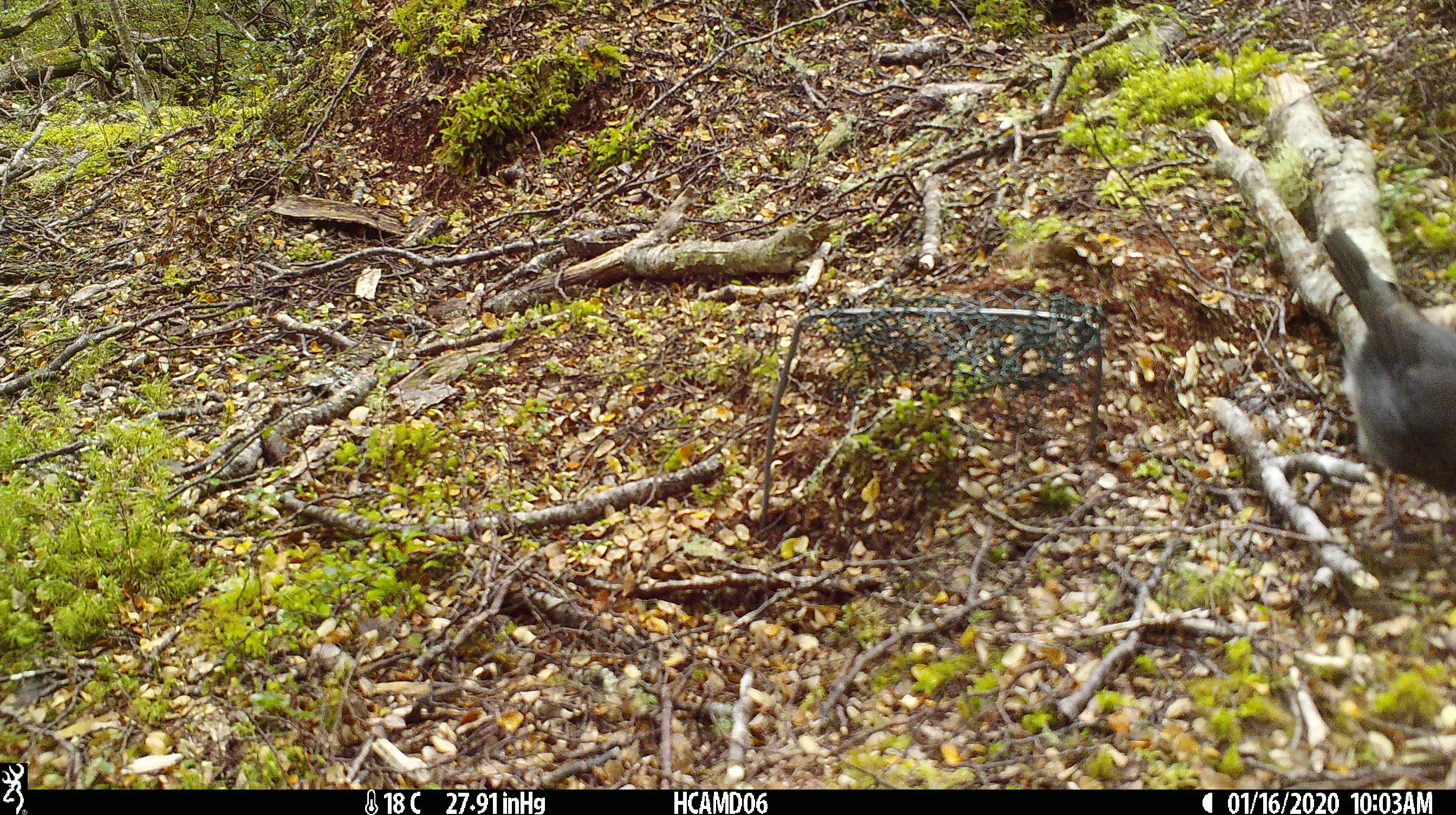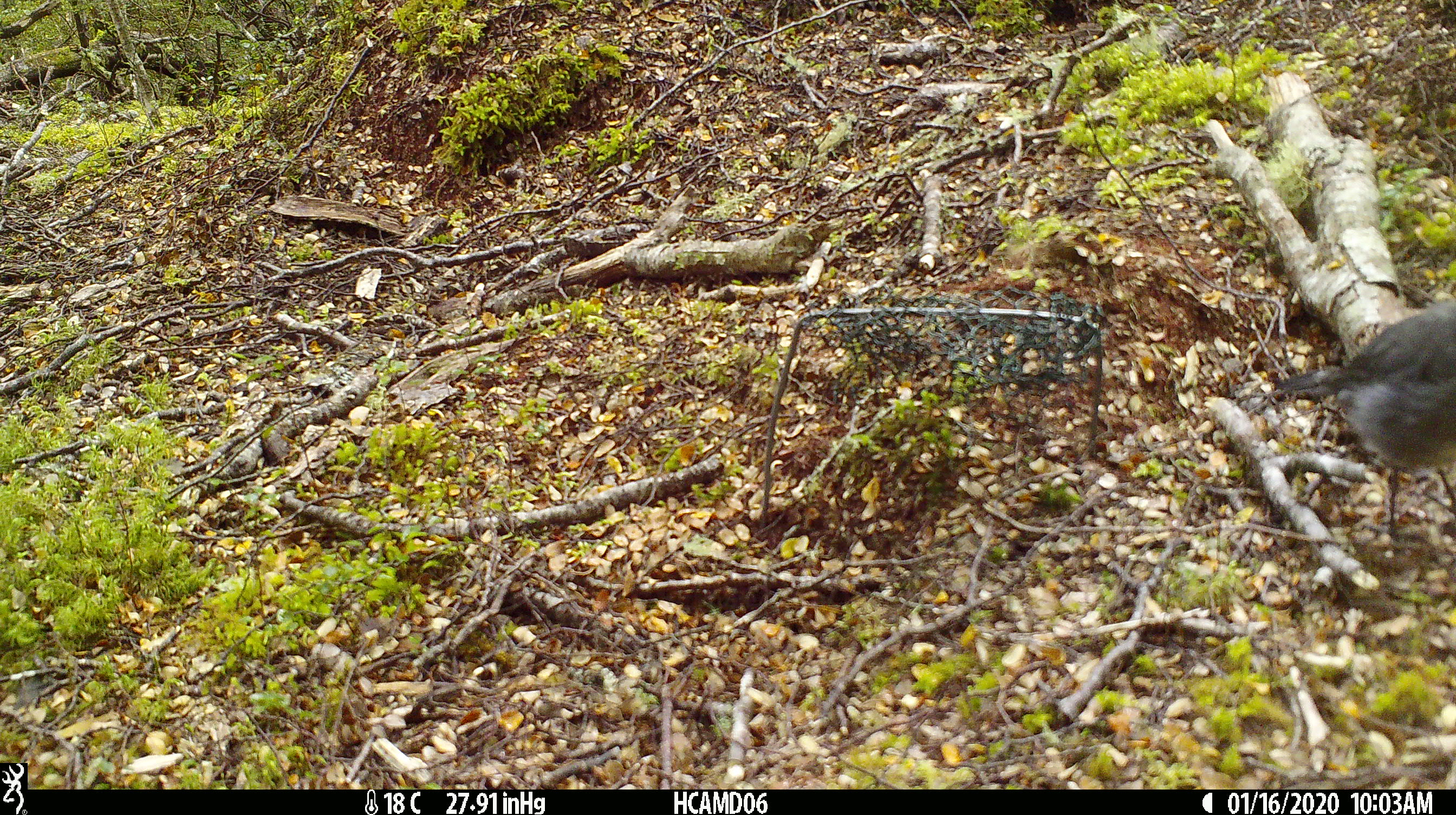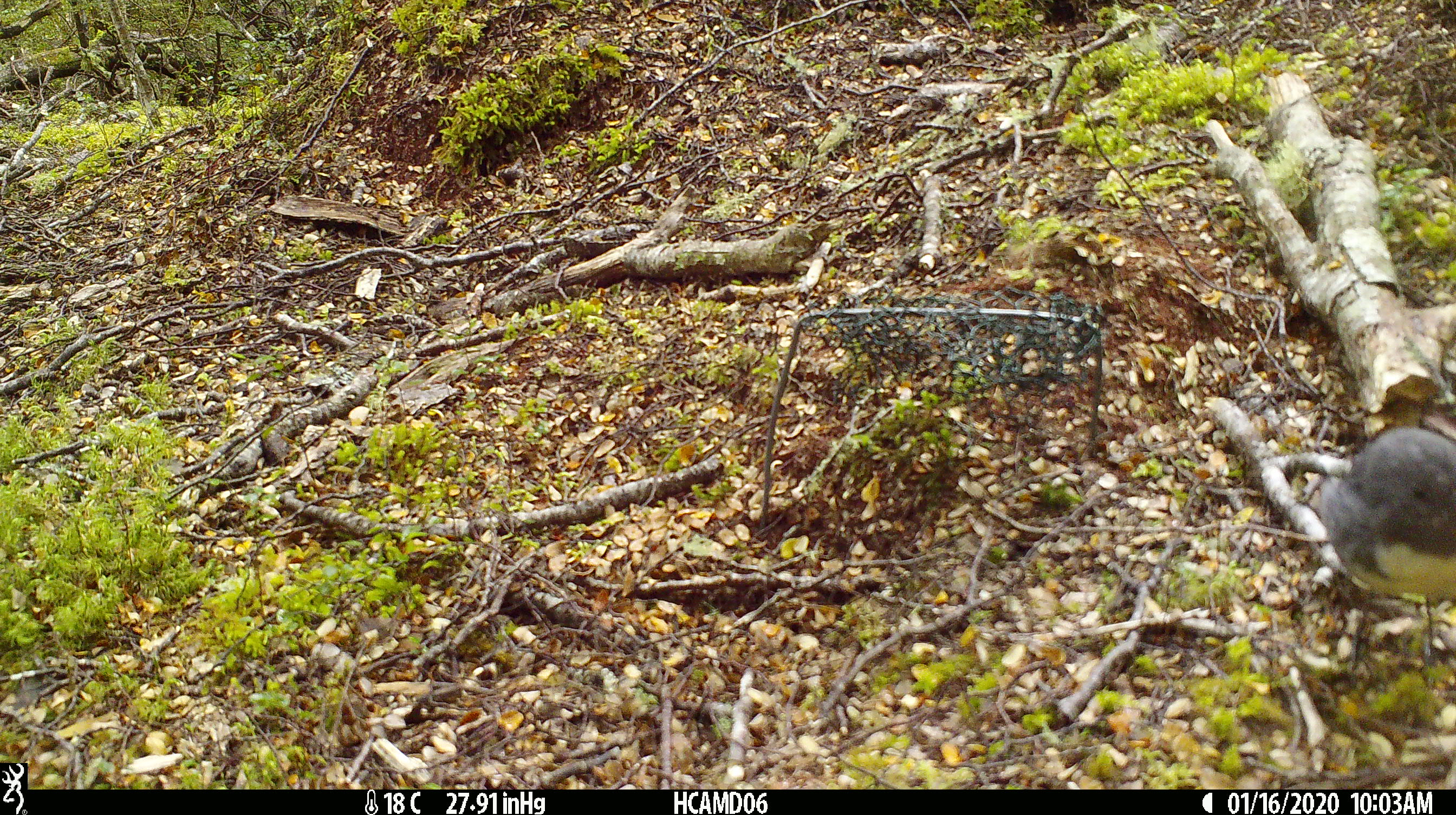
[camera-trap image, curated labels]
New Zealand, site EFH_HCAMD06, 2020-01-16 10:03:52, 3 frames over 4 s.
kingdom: Animalia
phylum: Chordata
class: Aves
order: Passeriformes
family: Petroicidae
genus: Petroica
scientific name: Petroica australis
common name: new zealand robin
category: robin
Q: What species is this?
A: Robin (new zealand robin) (Petroica australis).